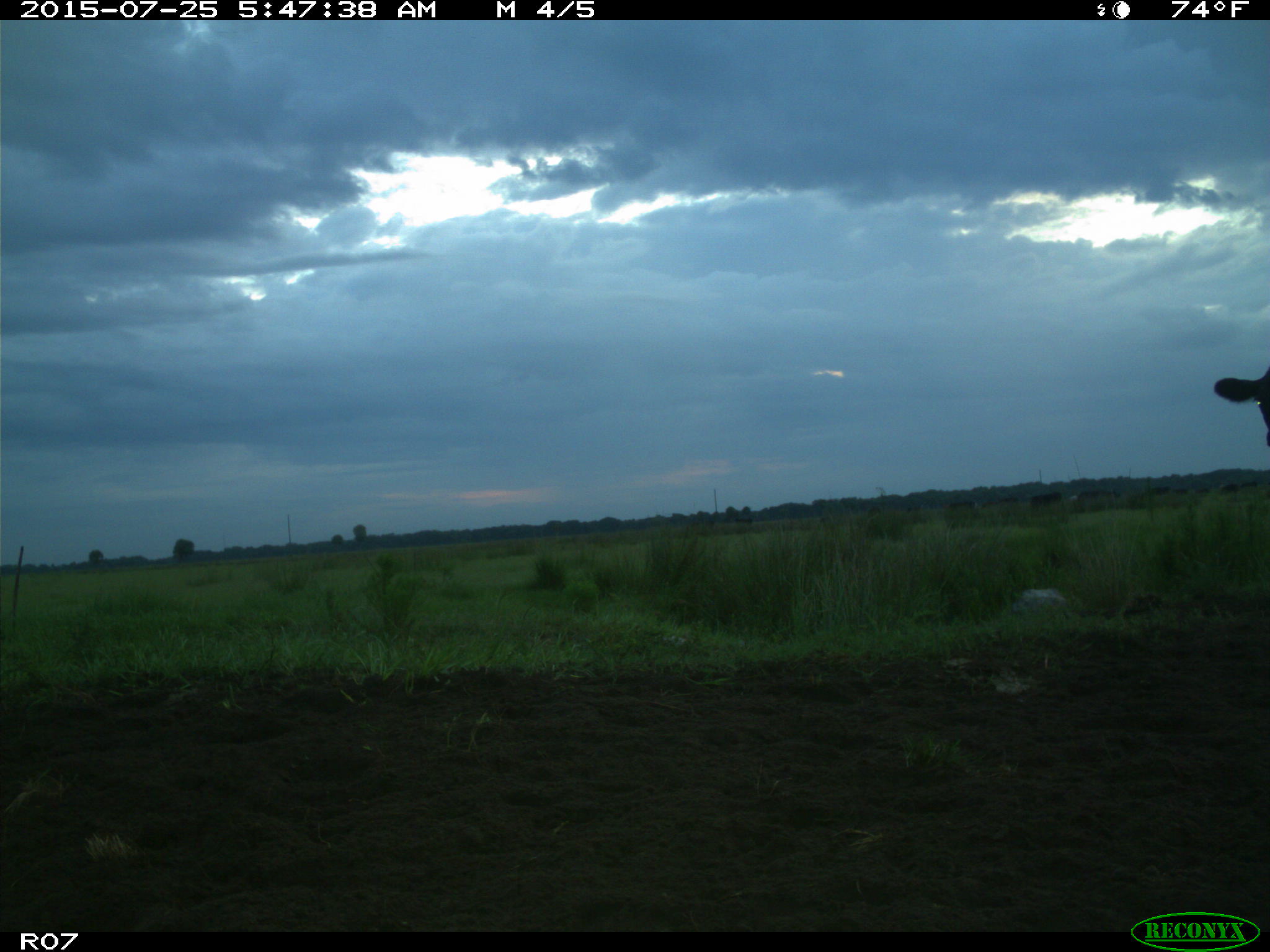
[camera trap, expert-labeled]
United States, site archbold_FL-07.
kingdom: Animalia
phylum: Chordata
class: Mammalia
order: Artiodactyla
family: Bovidae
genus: Bos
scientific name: Bos taurus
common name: domestic cow